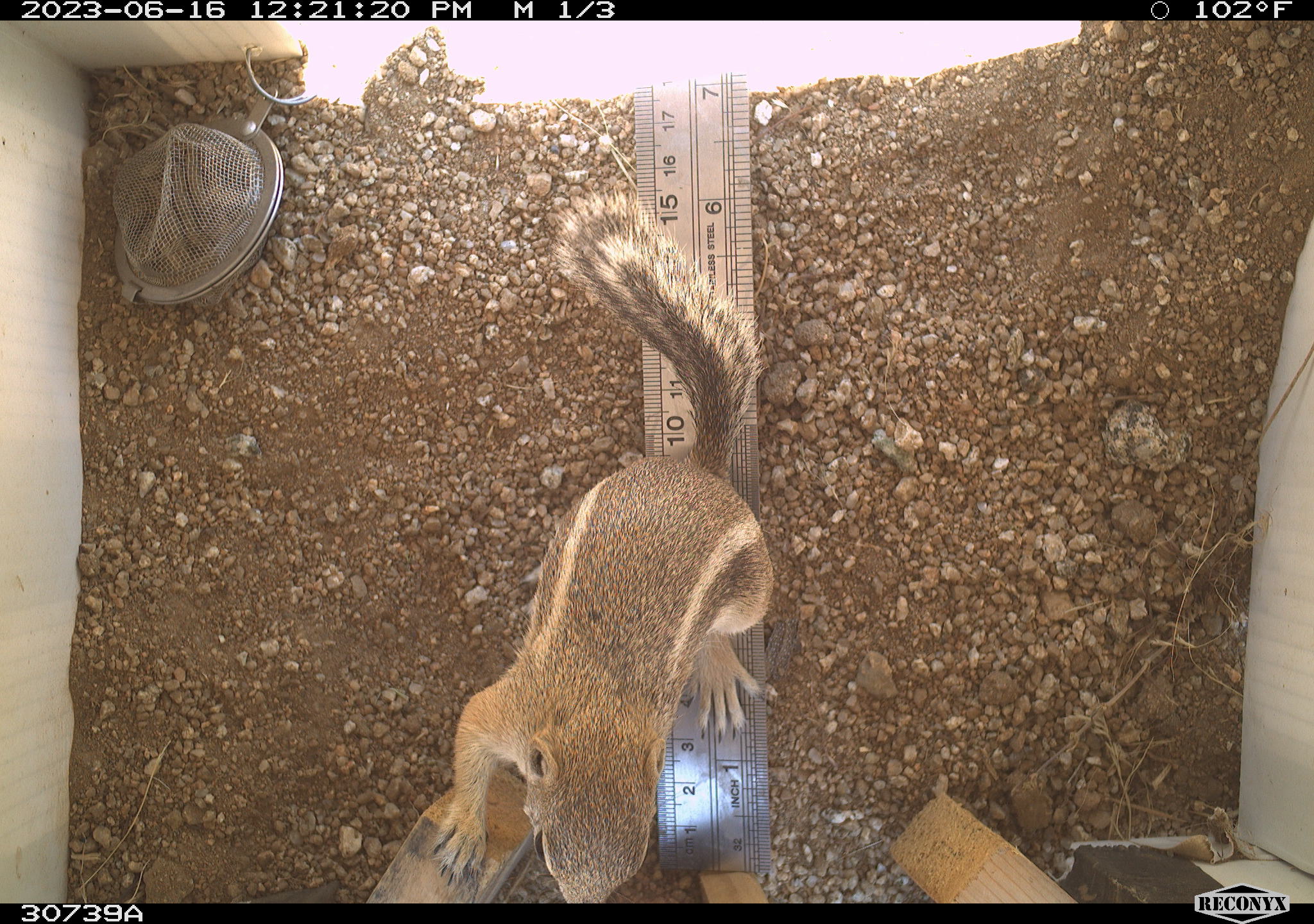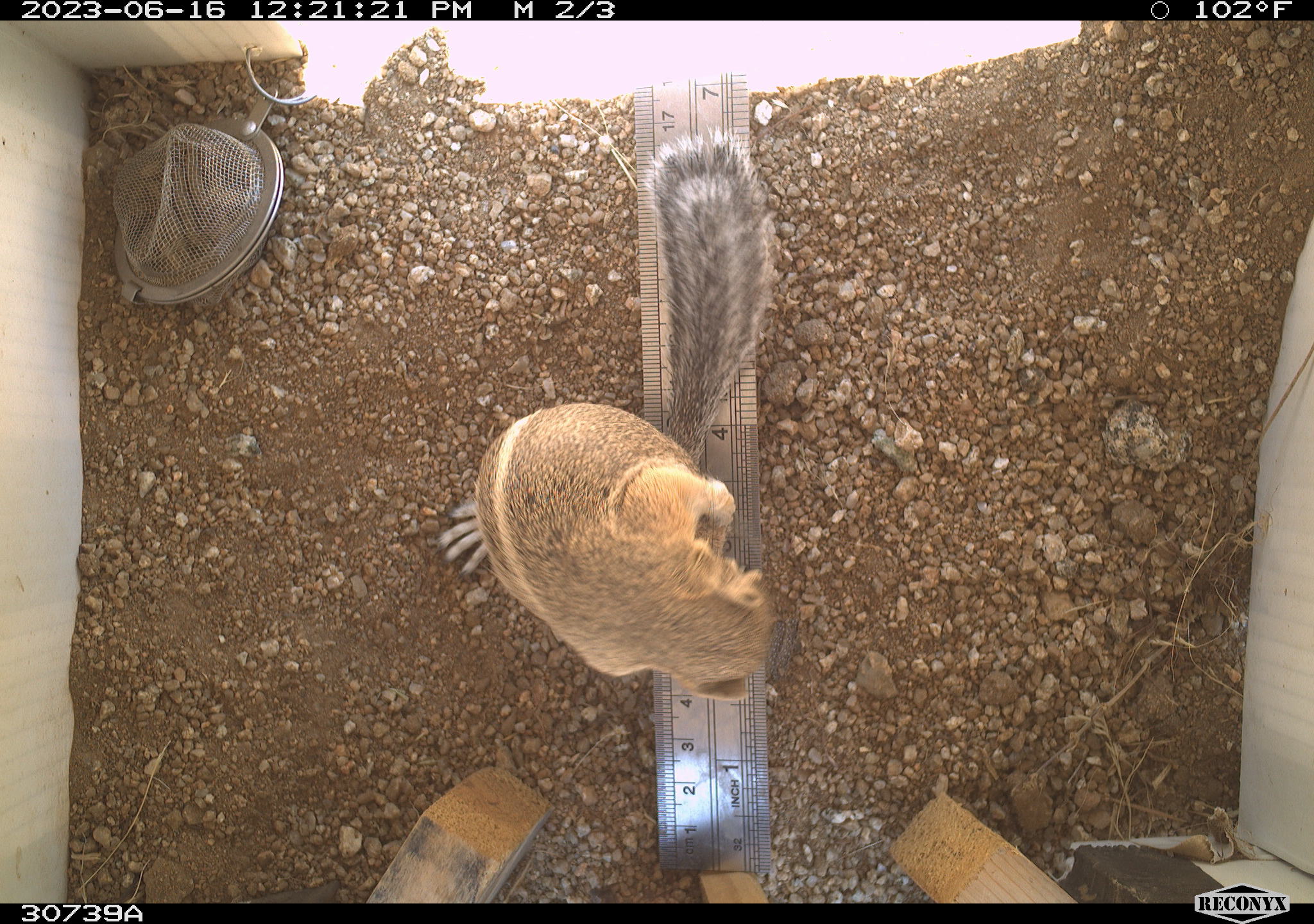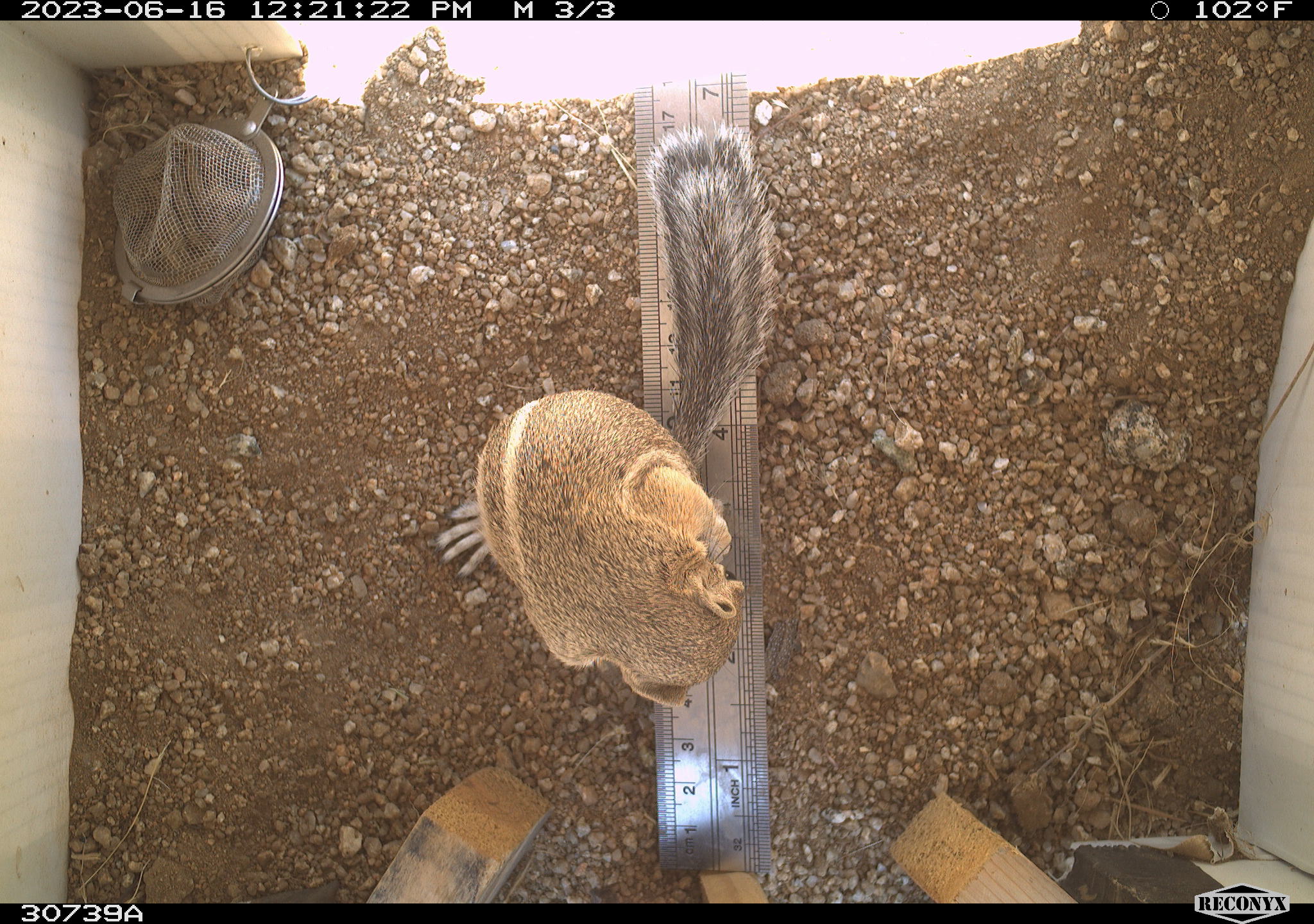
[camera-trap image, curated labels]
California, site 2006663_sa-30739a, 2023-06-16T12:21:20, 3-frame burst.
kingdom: Animalia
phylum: Chordata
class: Mammalia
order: Rodentia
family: Sciuridae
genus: Ammospermophilus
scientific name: Ammospermophilus leucurus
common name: white-tailed antelope squirrel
White-tailed antelope squirrel (Ammospermophilus leucurus).